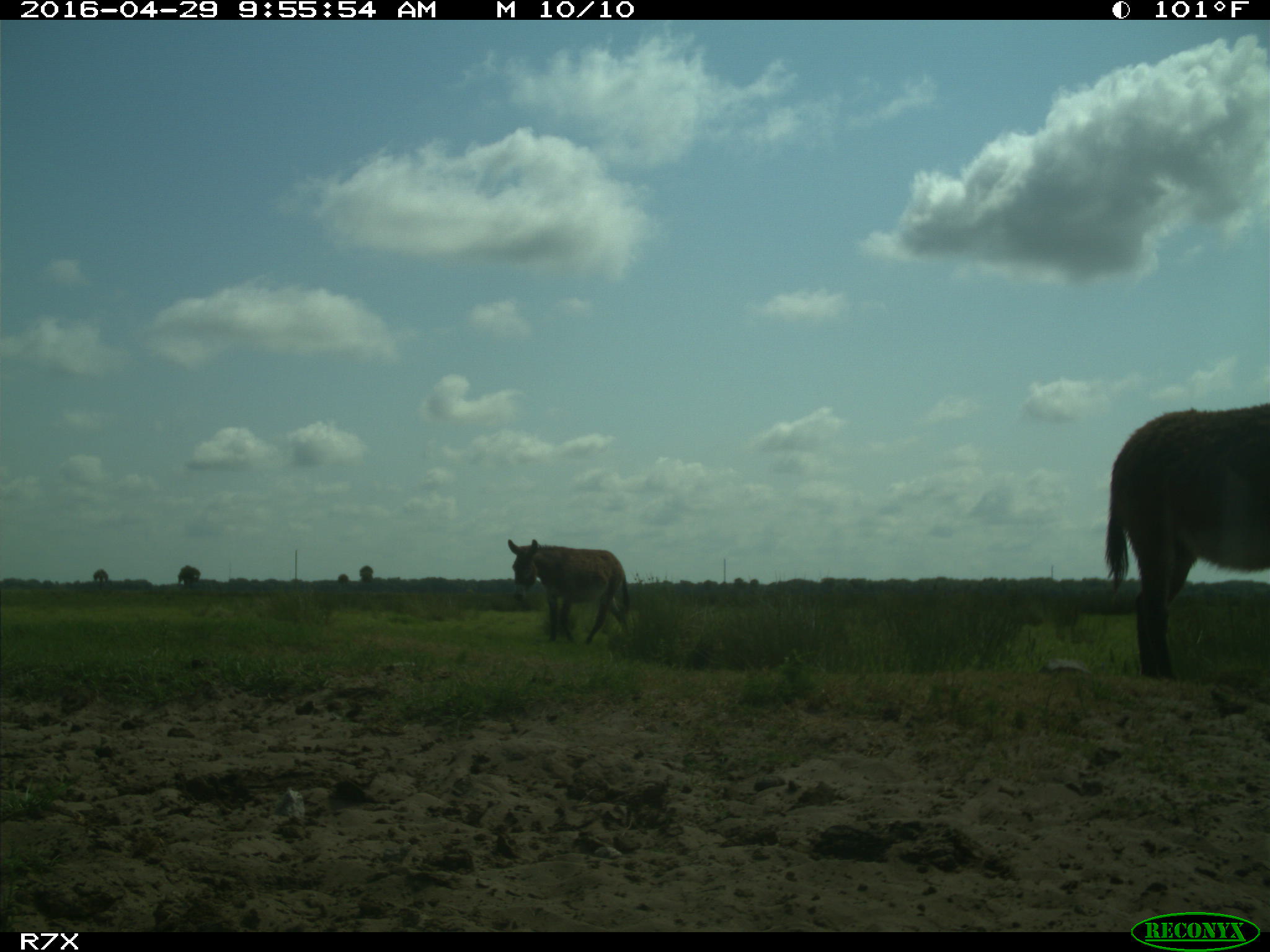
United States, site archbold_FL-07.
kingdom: Animalia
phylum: Chordata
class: Mammalia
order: Artiodactyla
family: Bovidae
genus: Bos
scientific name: Bos taurus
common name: domestic cow